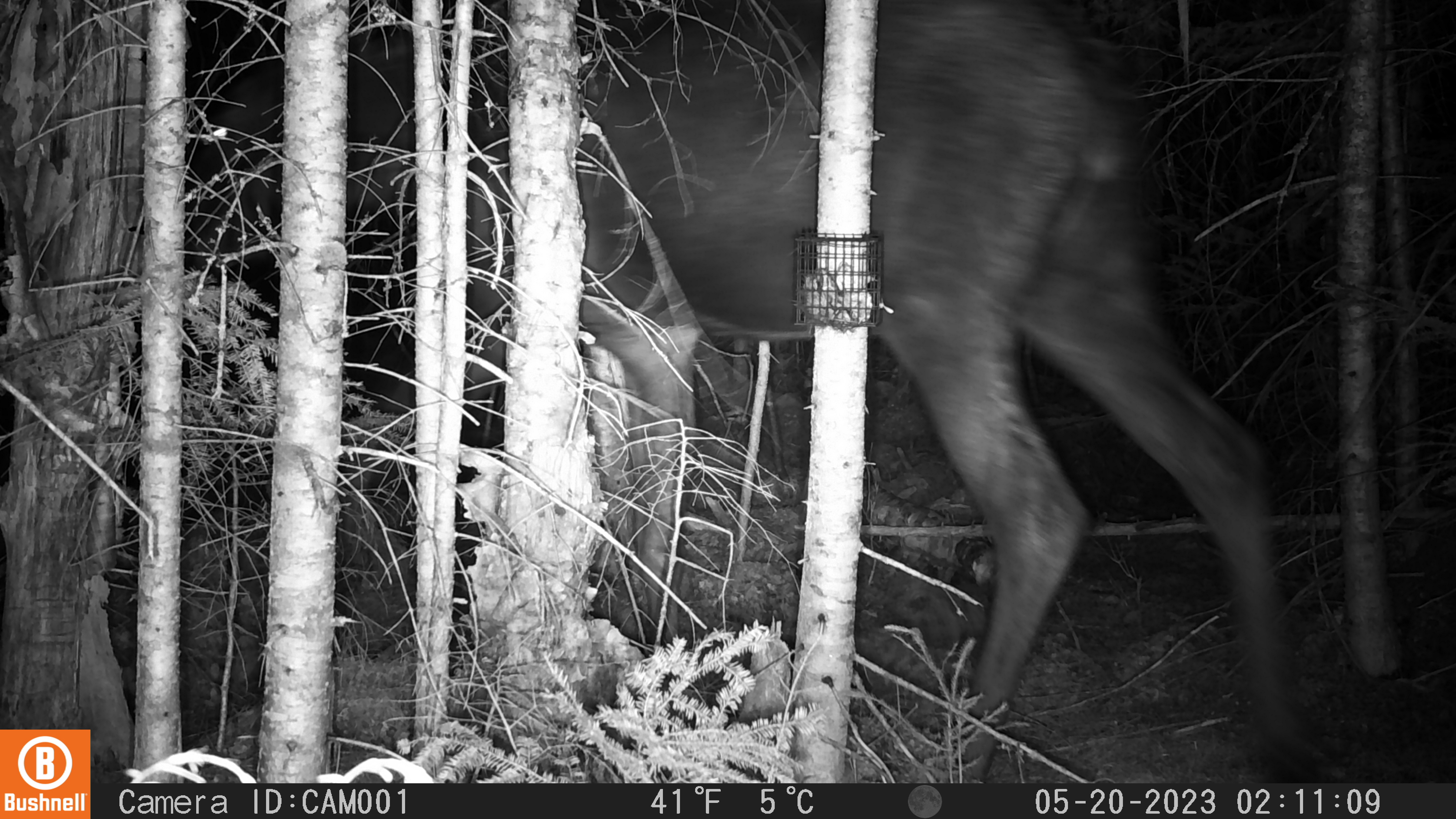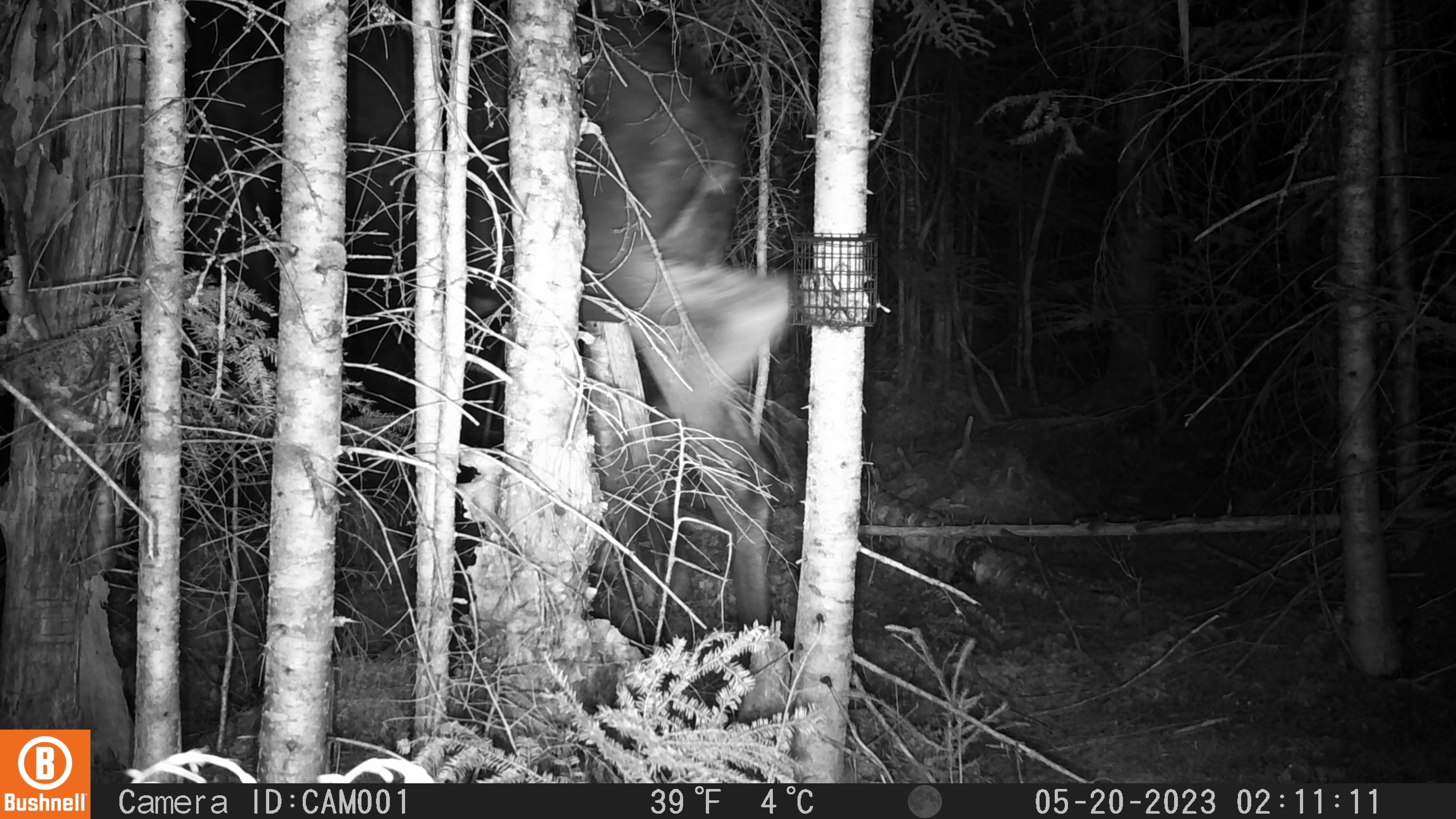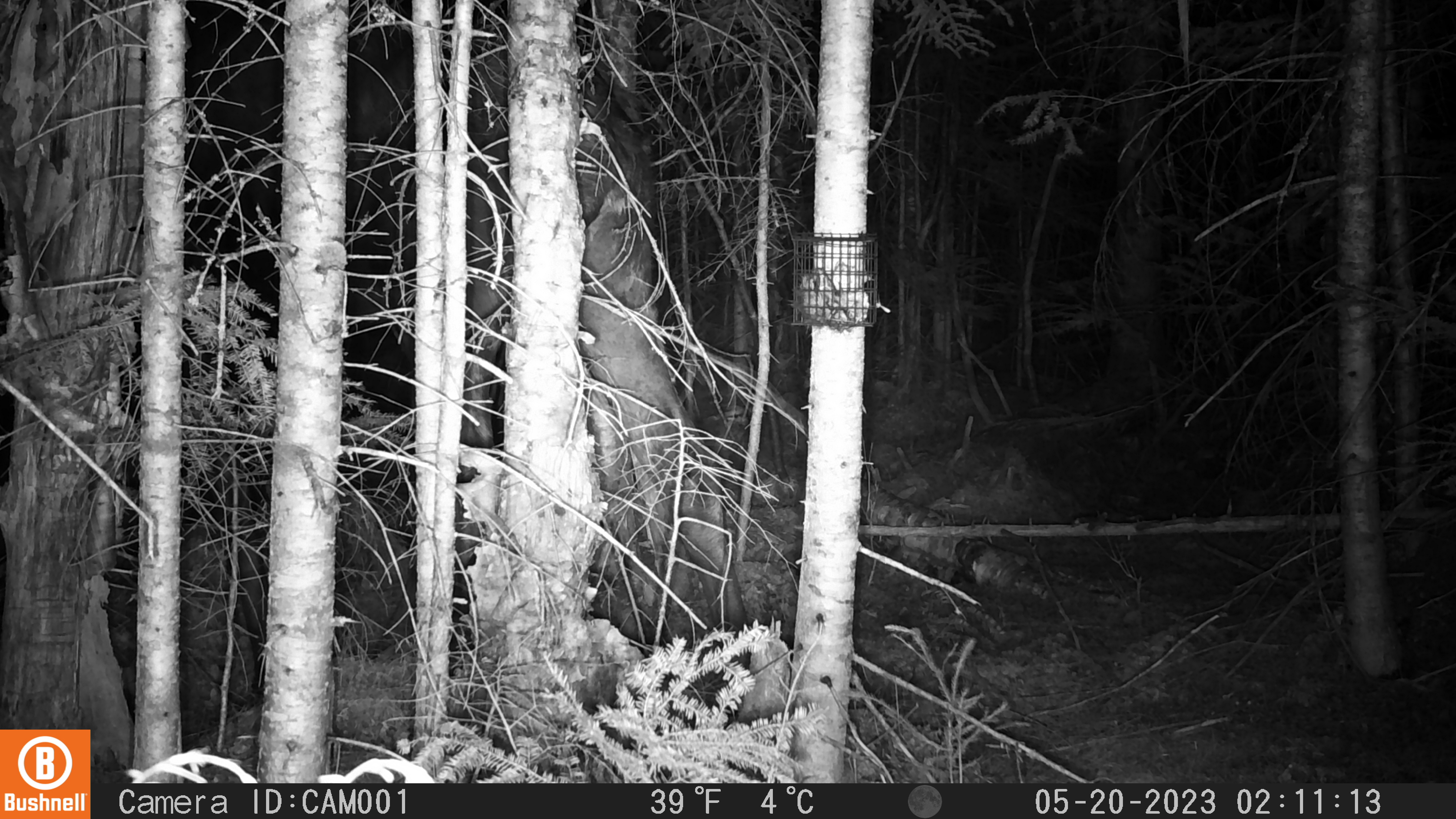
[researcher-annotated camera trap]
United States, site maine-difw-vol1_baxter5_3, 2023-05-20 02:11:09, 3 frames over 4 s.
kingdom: Animalia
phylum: Chordata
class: Mammalia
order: Artiodactyla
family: Cervidae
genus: Alces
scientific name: Alces alces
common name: moose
Moose (Alces alces).